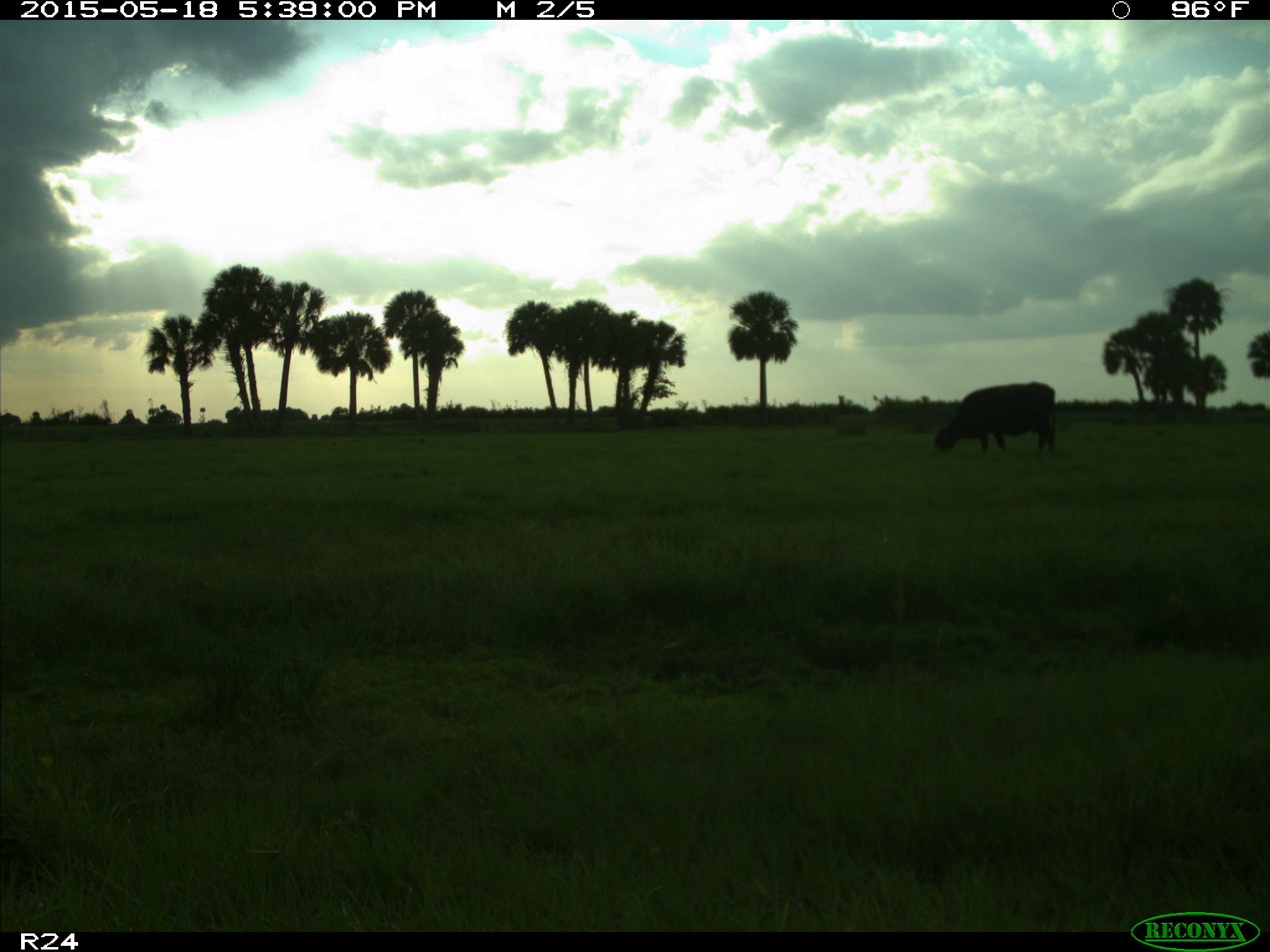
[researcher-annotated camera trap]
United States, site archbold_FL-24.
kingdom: Animalia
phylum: Chordata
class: Mammalia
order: Artiodactyla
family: Bovidae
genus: Bos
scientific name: Bos taurus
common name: domestic cow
Bos taurus (domestic cow).